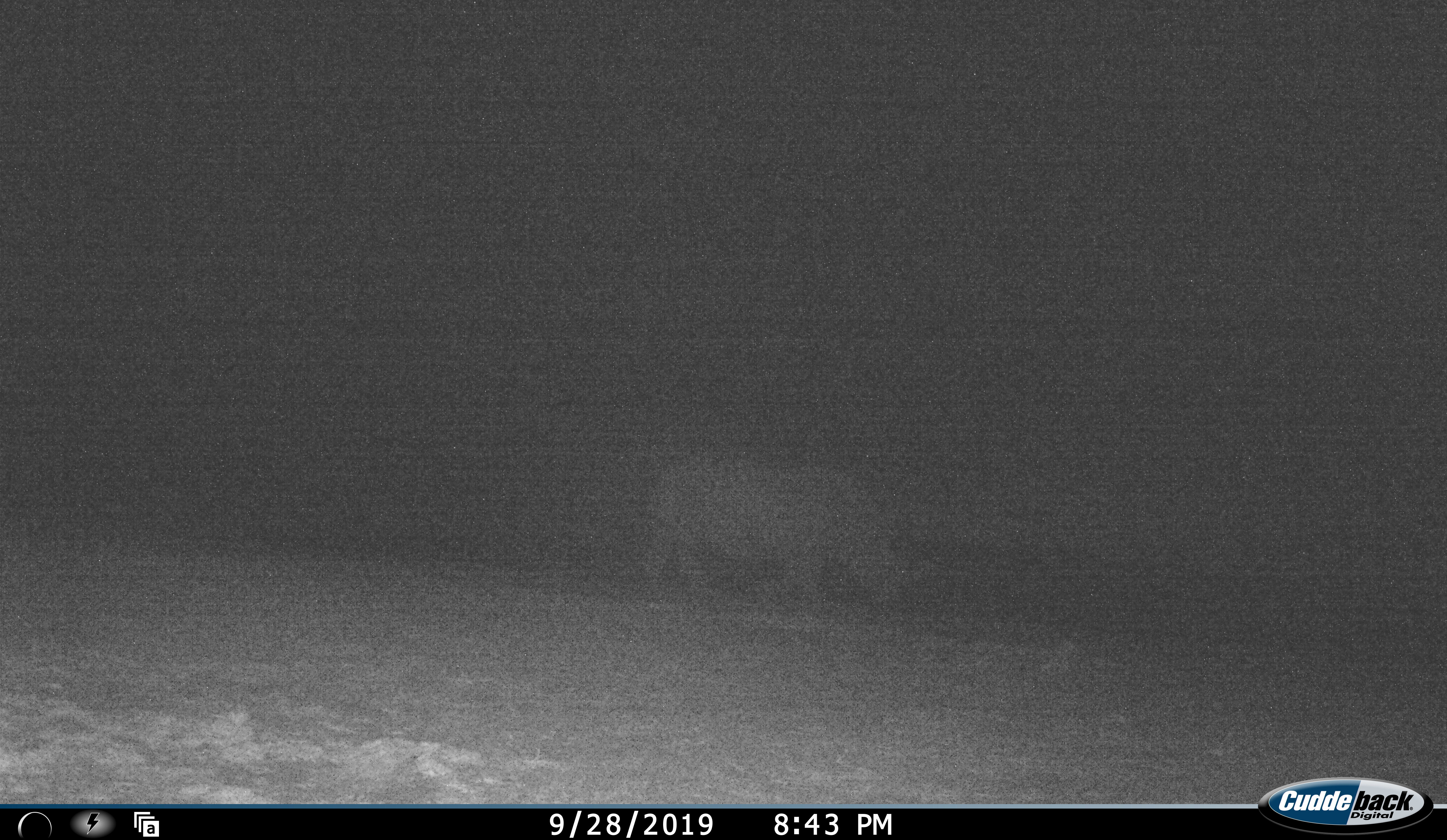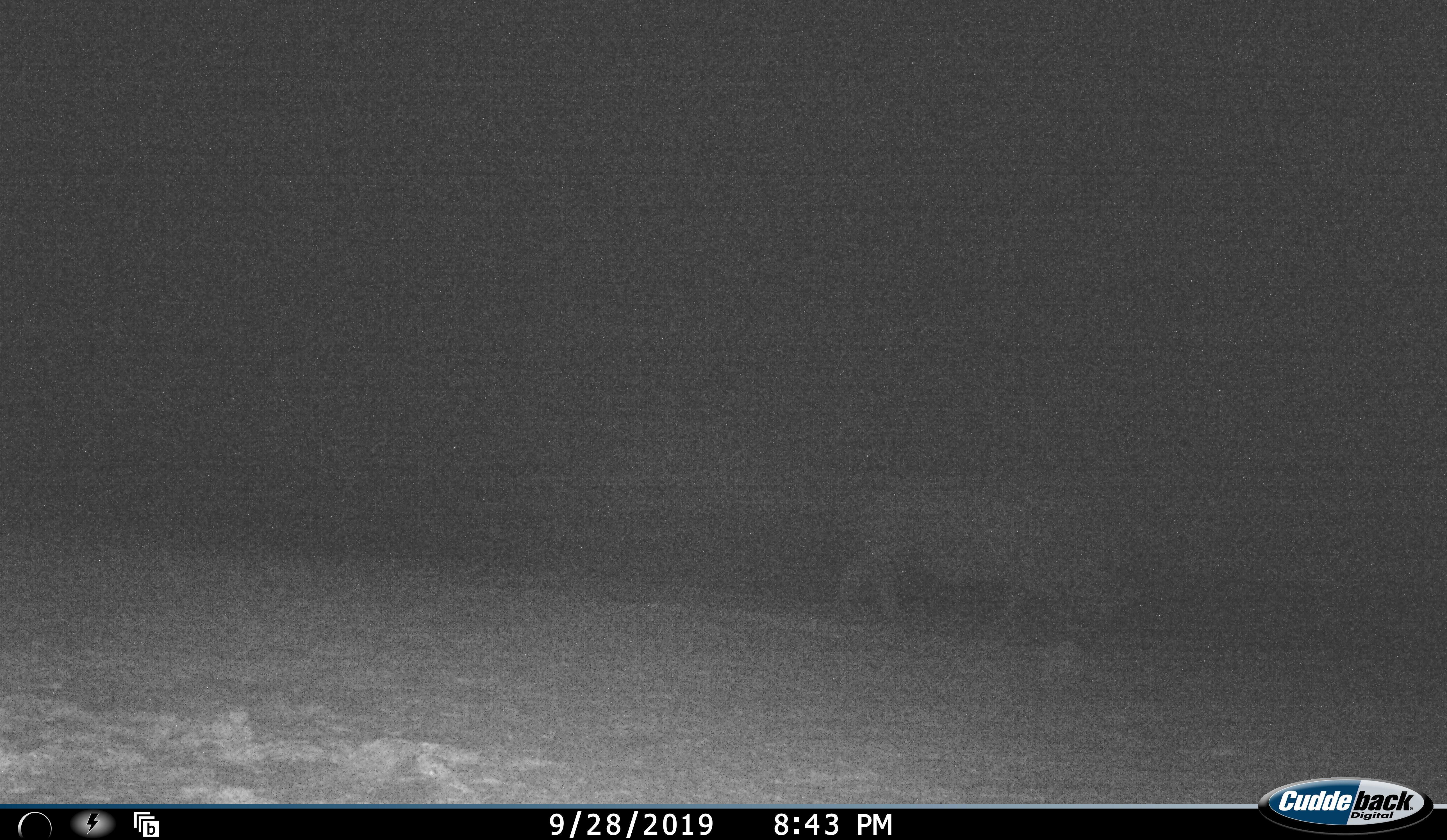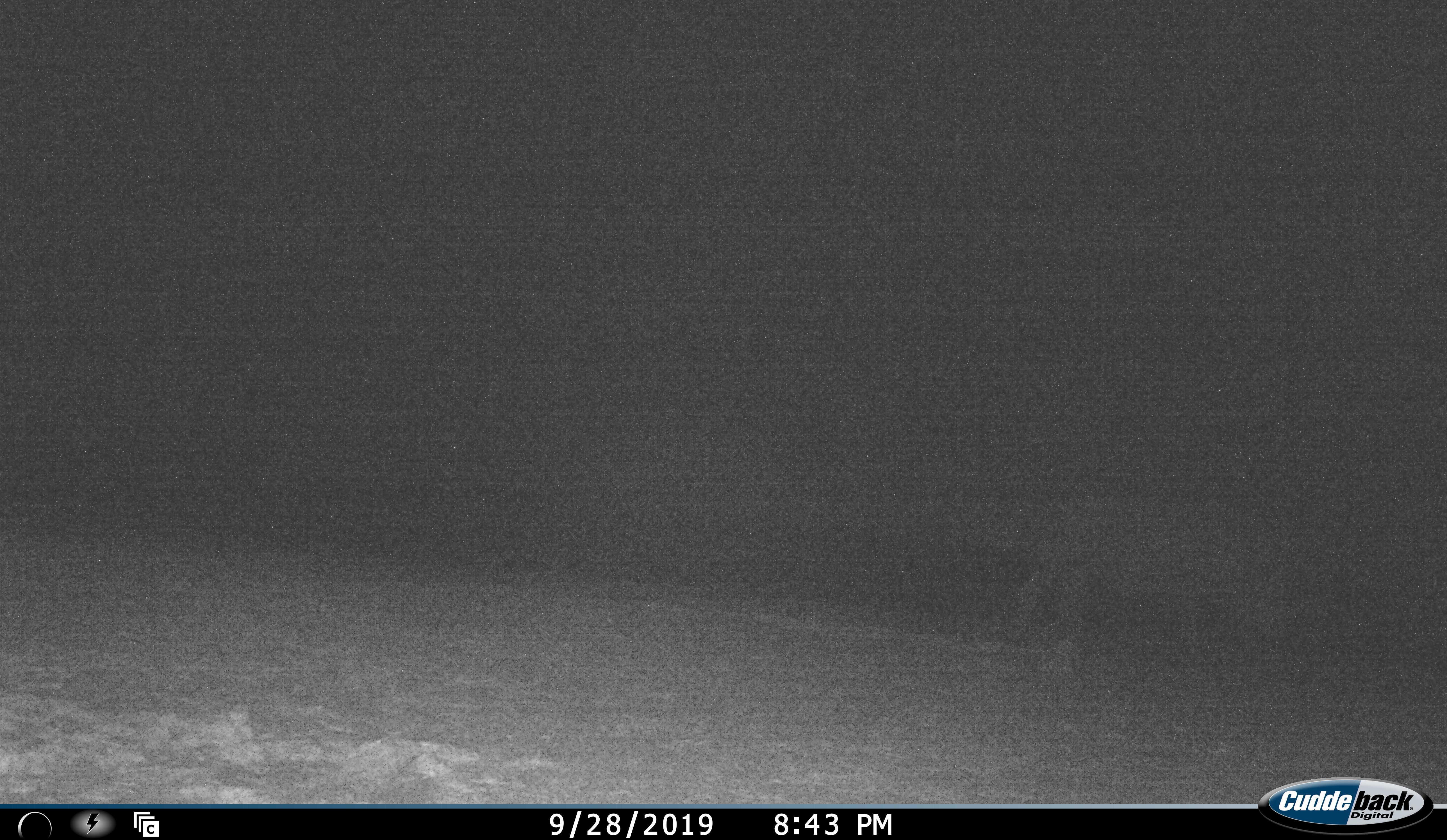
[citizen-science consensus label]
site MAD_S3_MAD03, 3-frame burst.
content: unidentified animal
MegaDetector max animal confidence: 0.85